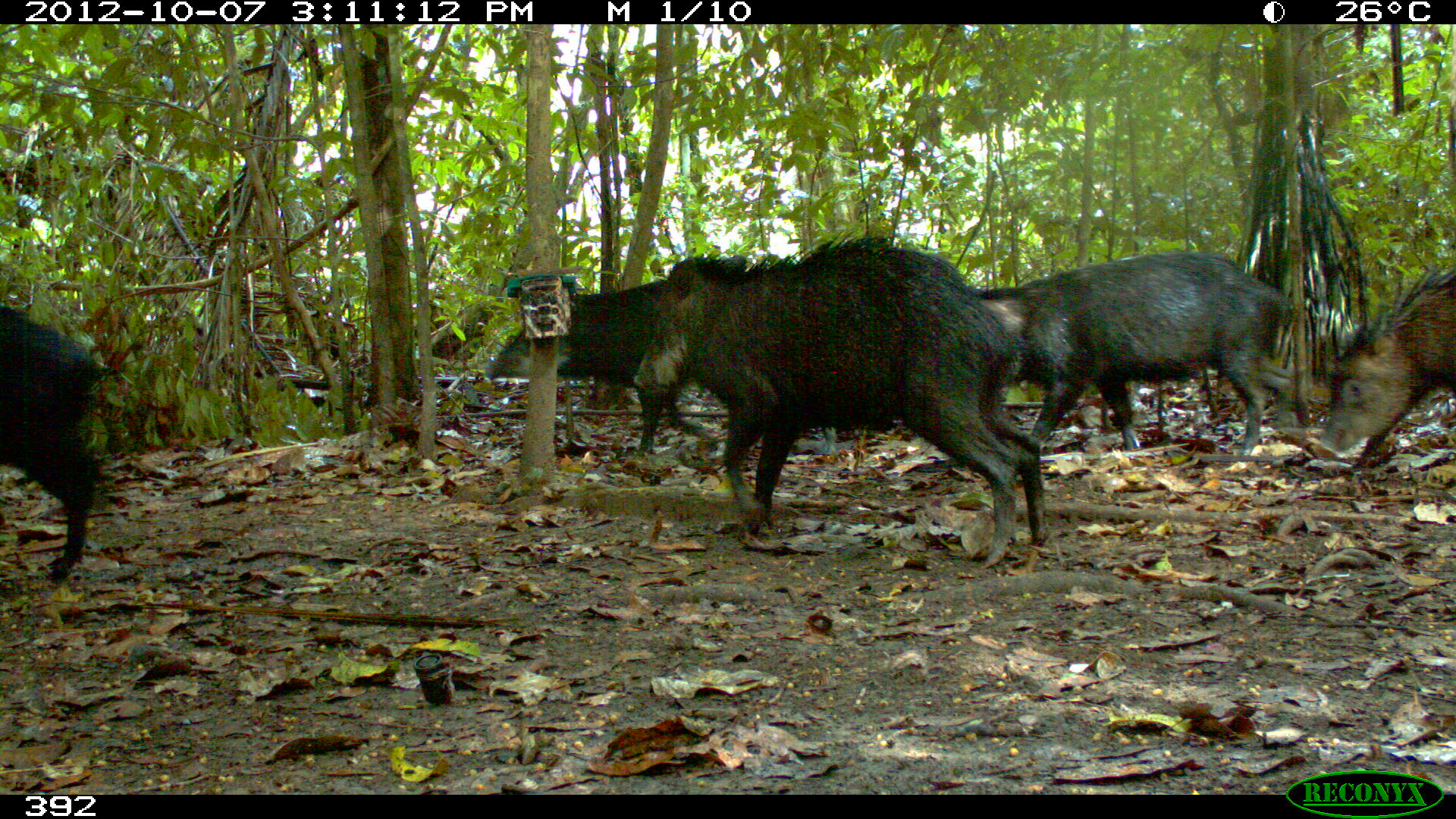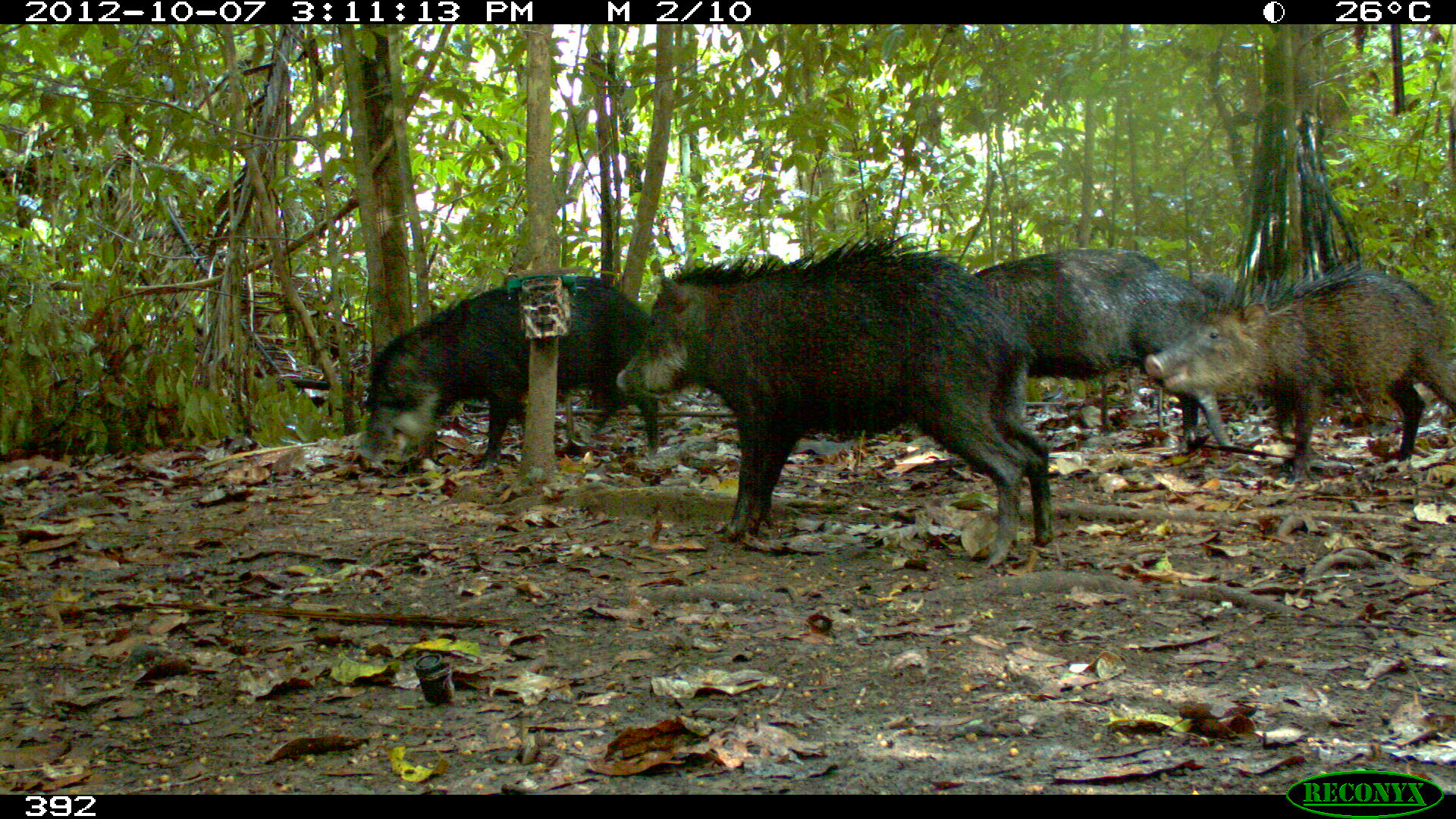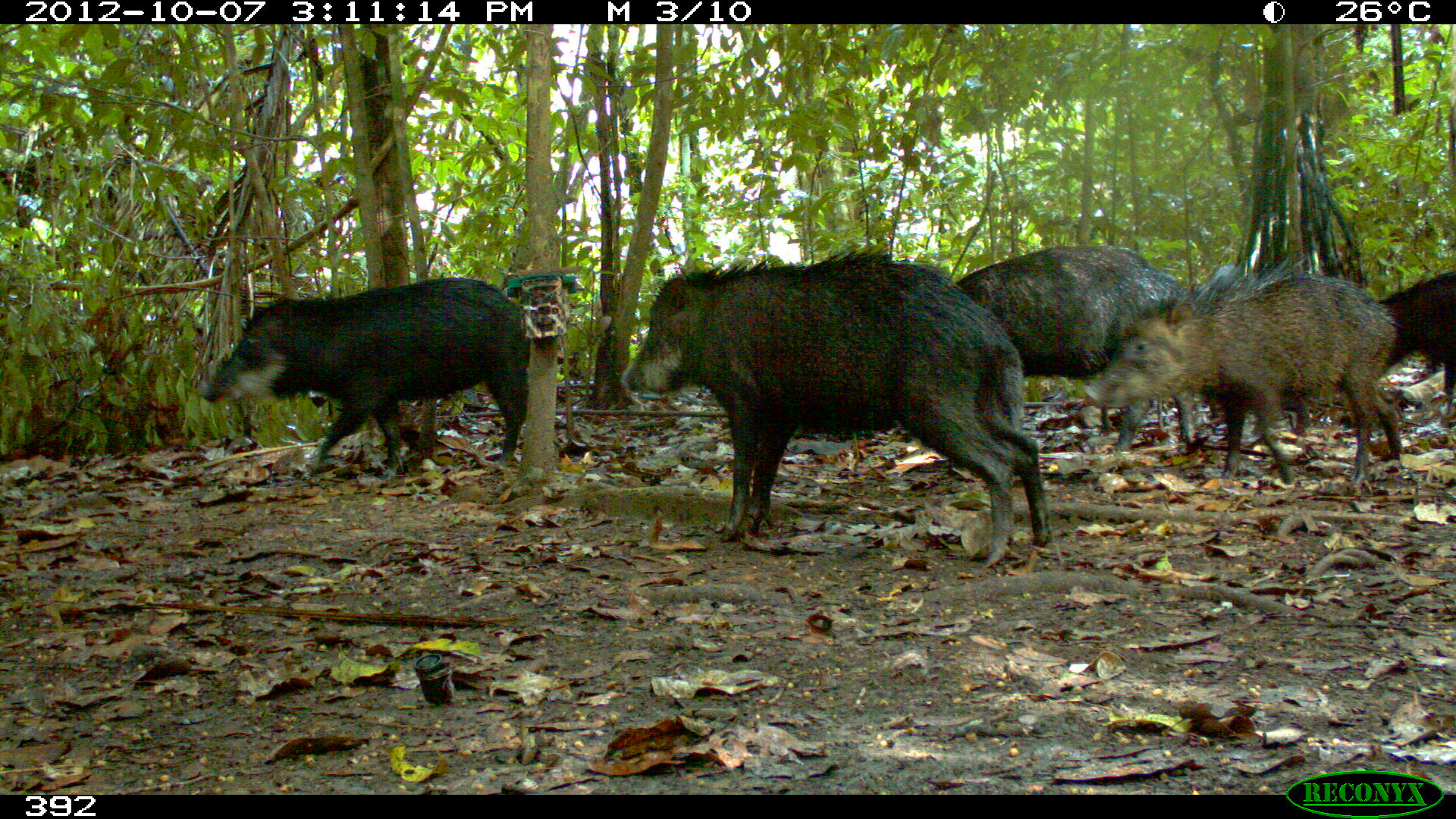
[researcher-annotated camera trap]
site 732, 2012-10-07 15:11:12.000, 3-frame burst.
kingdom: Animalia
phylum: Chordata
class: Mammalia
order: Artiodactyla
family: Tayassuidae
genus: Tayassu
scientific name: Tayassu pecari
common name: white-lipped peccary